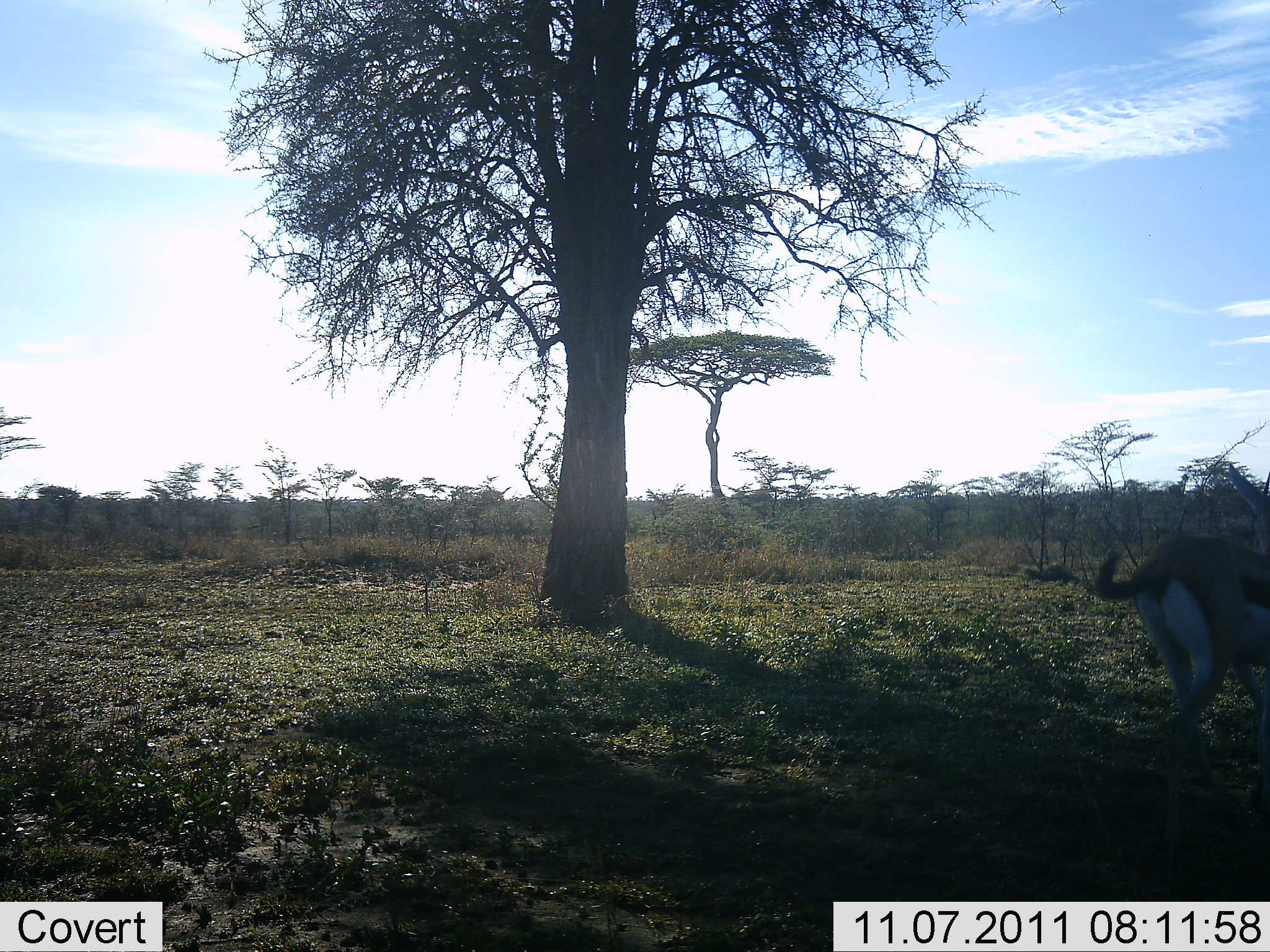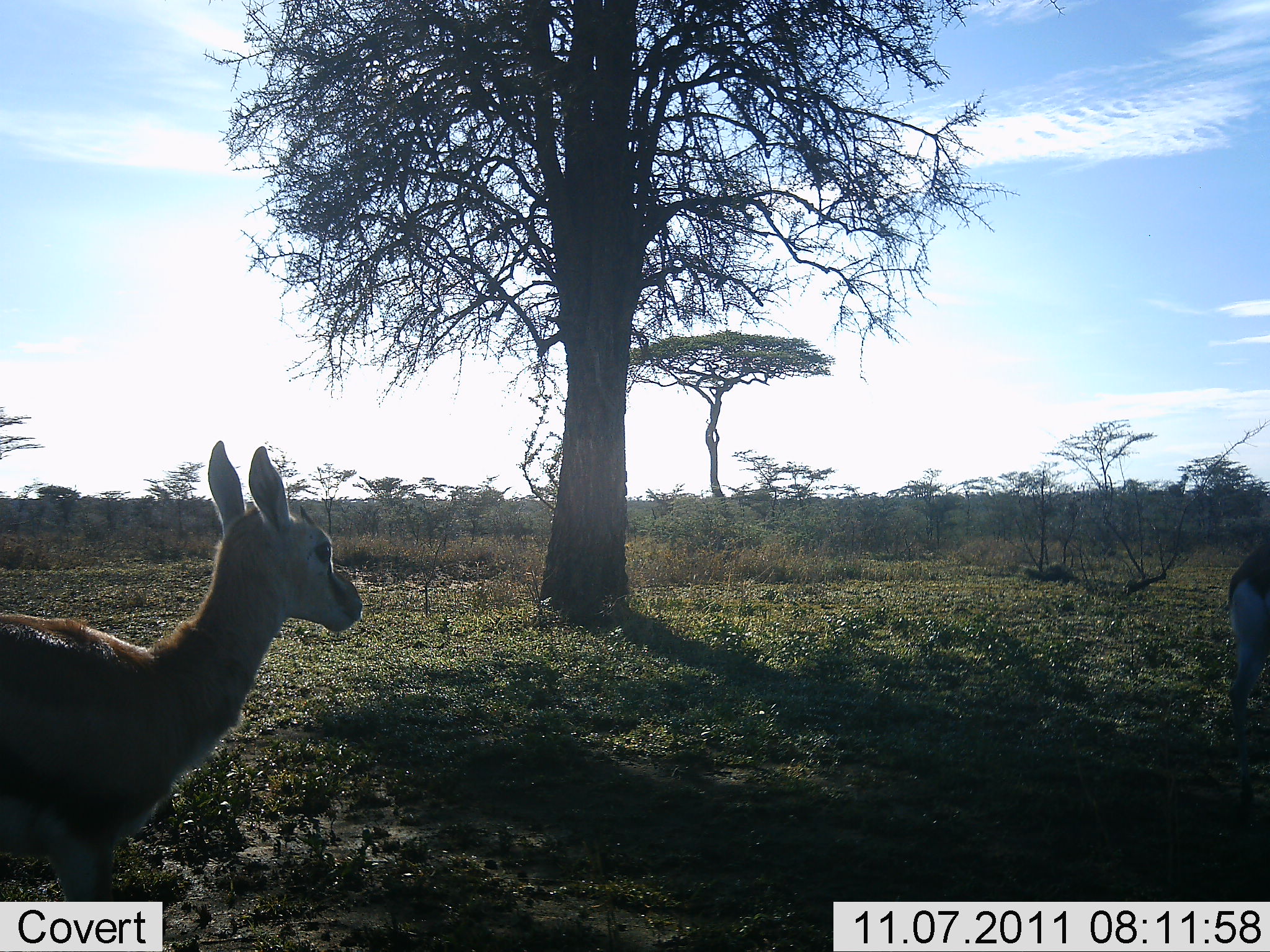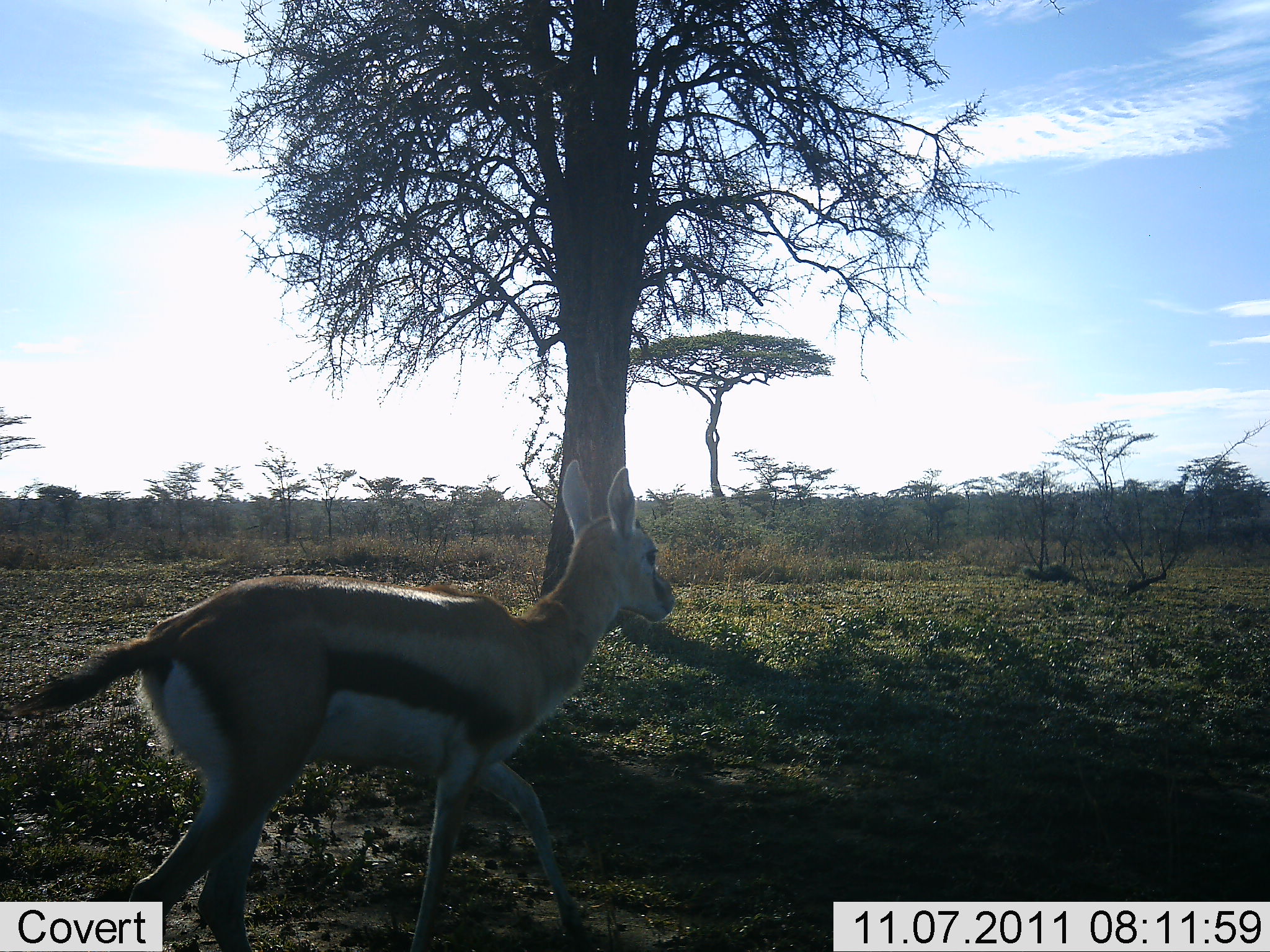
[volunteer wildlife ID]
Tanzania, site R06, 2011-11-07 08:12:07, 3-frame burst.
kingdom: Animalia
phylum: Chordata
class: Mammalia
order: Artiodactyla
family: Bovidae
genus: Eudorcas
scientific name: Eudorcas thomsonii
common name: thomson's gazelle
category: gazellethomsons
Gazellethomsons (thomson's gazelle) (Eudorcas thomsonii), count 2. Behavior (volunteer vote fractions): standing 0%, resting 0%, moving 100%, interacting 0%. Young present (vote fraction): 8%. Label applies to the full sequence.